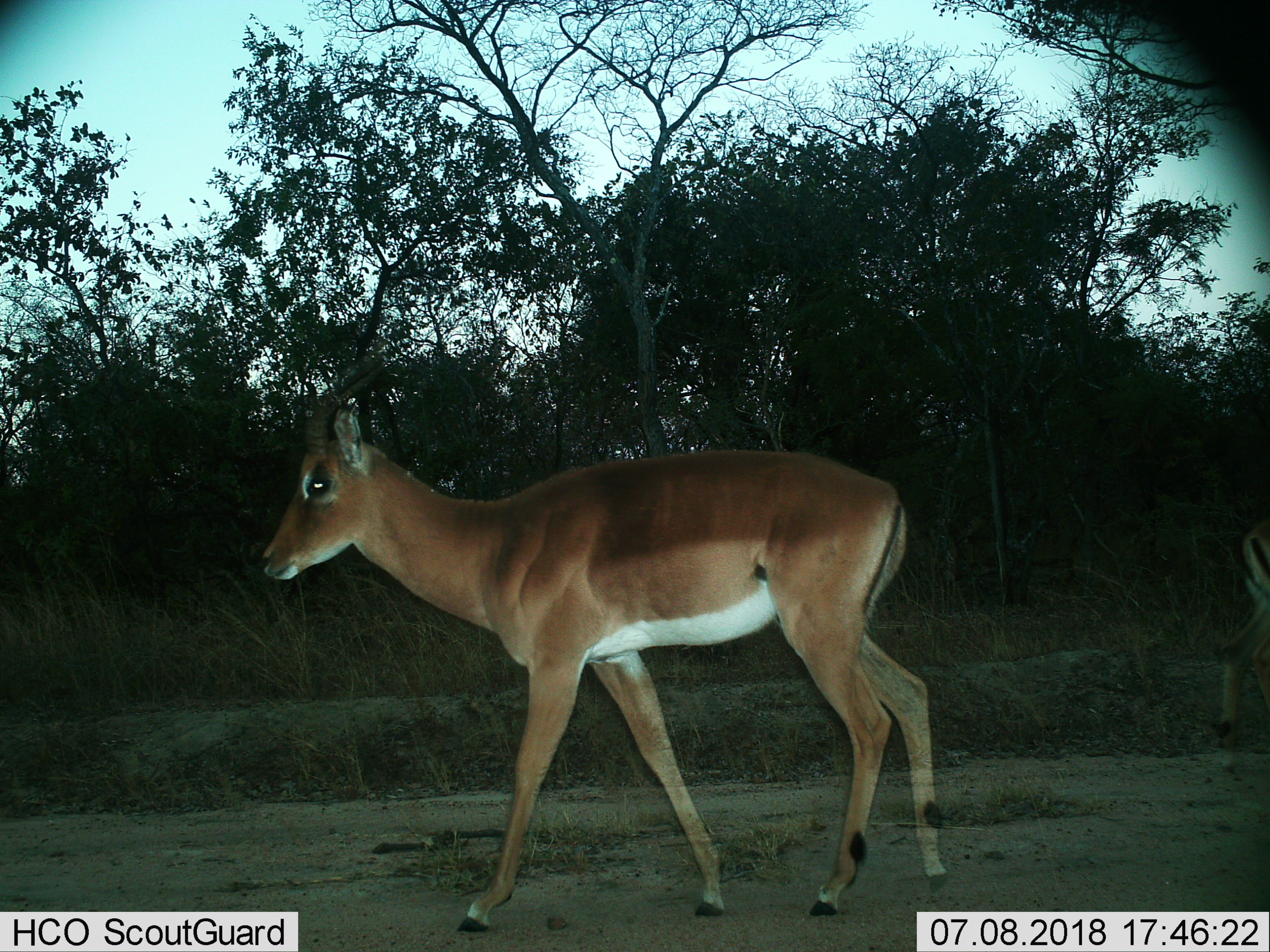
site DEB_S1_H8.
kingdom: Animalia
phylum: Chordata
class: Mammalia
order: Artiodactyla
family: Bovidae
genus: Aepyceros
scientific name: Aepyceros melampus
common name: impala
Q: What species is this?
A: Impala (Aepyceros melampus).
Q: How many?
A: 1.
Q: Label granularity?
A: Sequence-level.